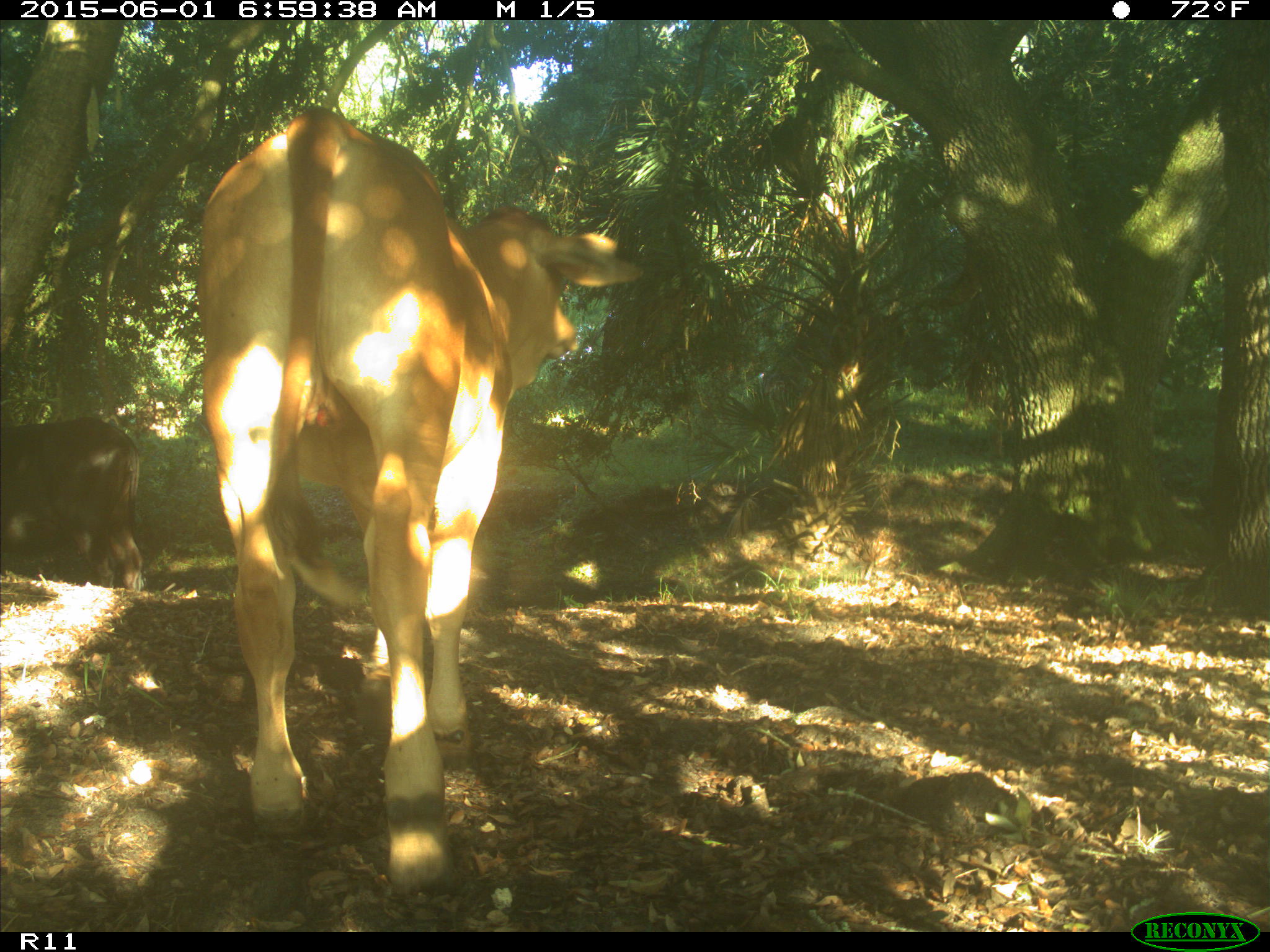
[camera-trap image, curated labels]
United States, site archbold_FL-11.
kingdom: Animalia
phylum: Chordata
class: Mammalia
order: Artiodactyla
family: Bovidae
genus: Bos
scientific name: Bos taurus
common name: domestic cow